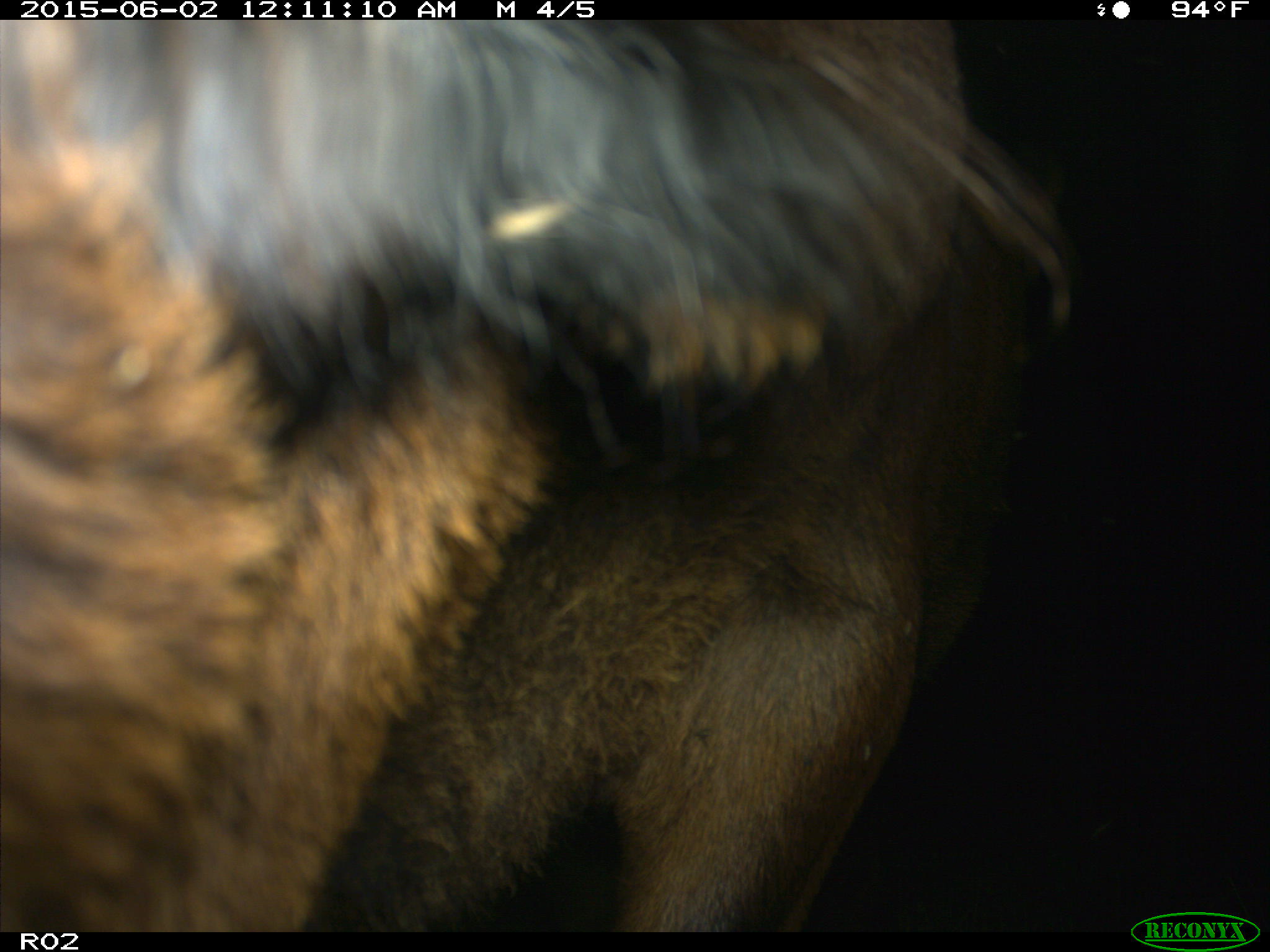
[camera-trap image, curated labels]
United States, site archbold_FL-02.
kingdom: Animalia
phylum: Chordata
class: Mammalia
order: Artiodactyla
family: Bovidae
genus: Bos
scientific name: Bos taurus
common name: domestic cow